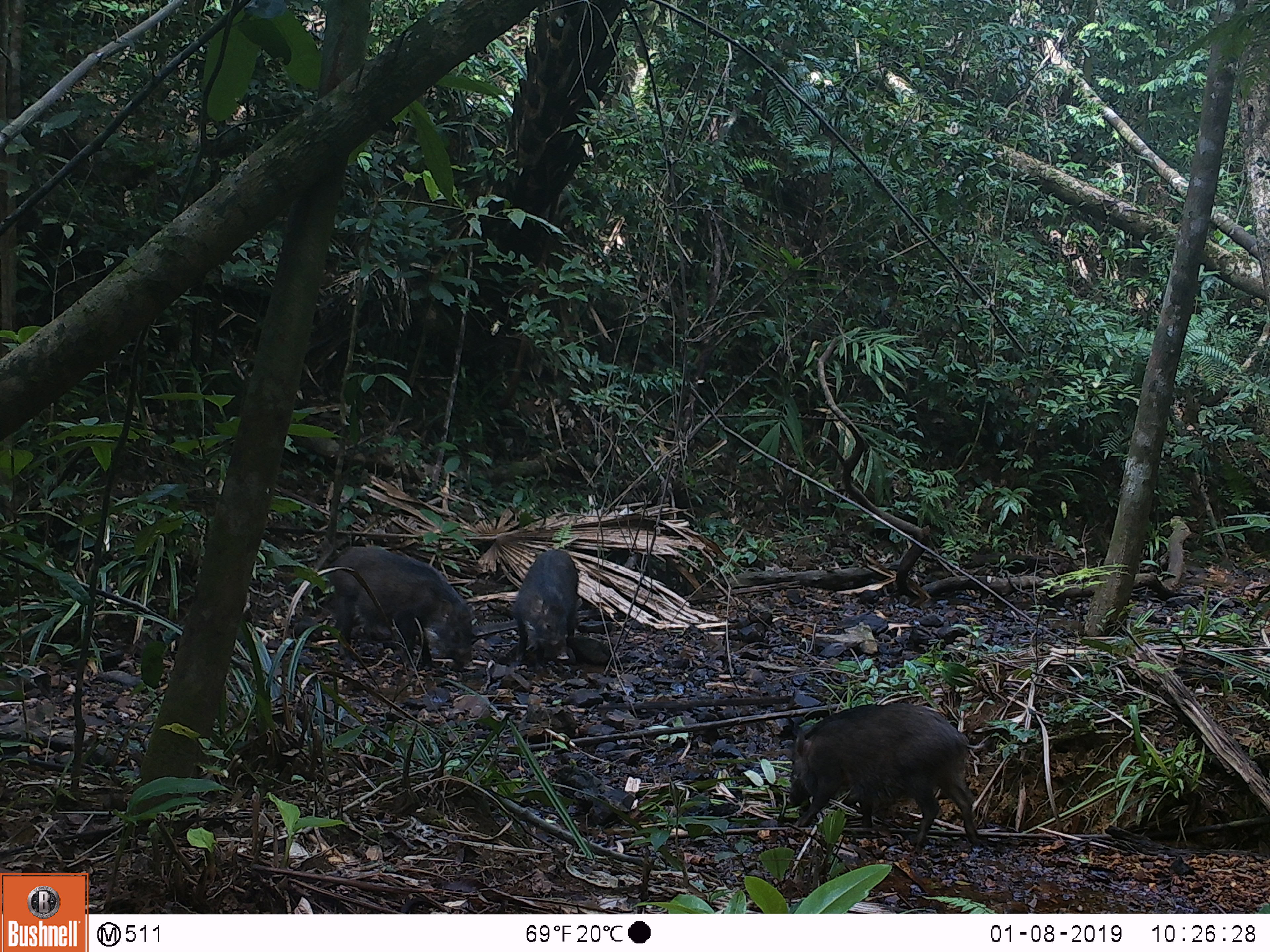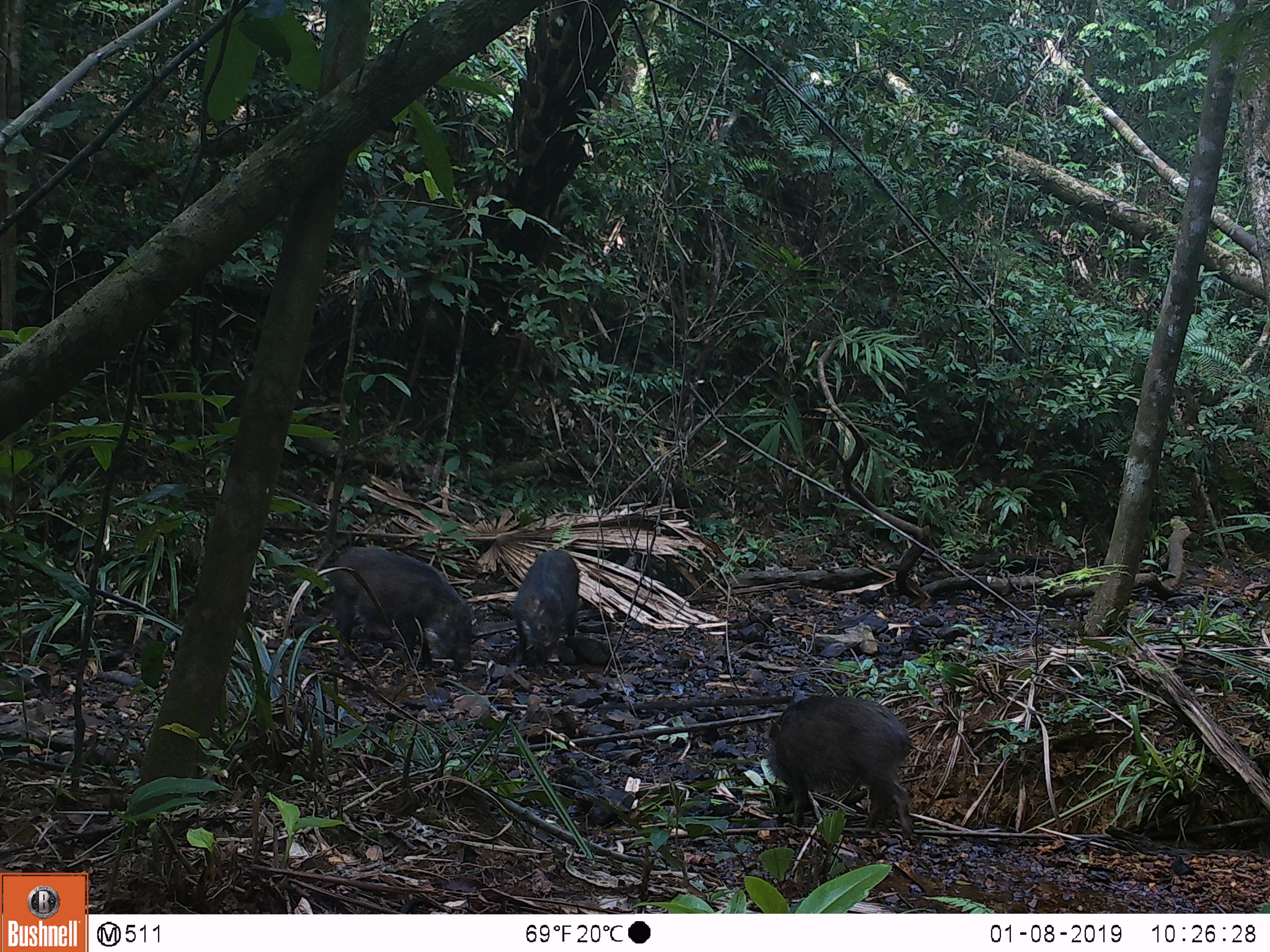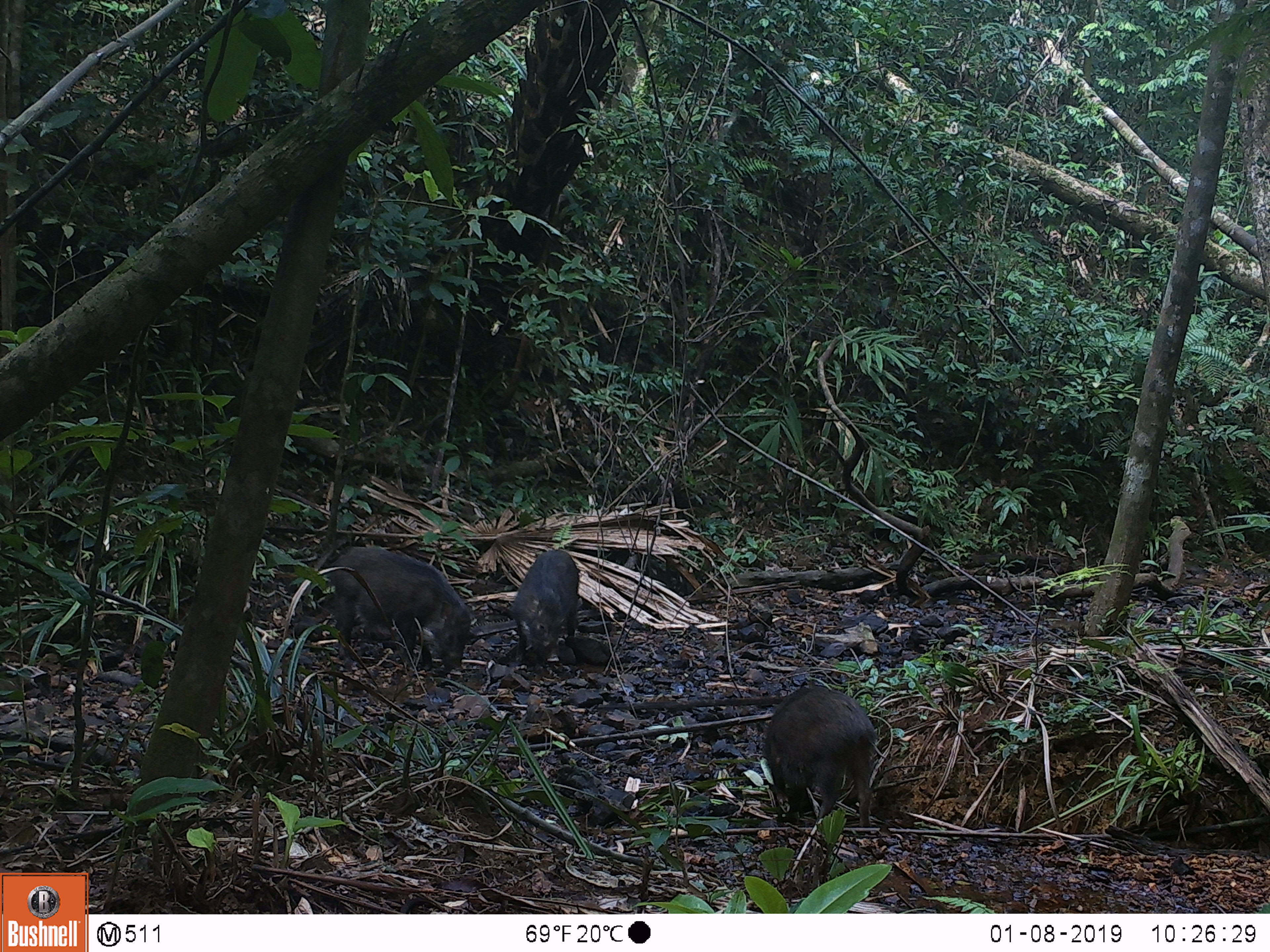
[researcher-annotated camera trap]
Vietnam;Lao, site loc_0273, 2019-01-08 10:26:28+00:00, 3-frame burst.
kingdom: Animalia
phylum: Chordata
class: Mammalia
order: Artiodactyla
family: Suidae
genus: Sus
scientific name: Sus scrofa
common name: eurasian wild pig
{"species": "eurasian wild pig (Sus scrofa)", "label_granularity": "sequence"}